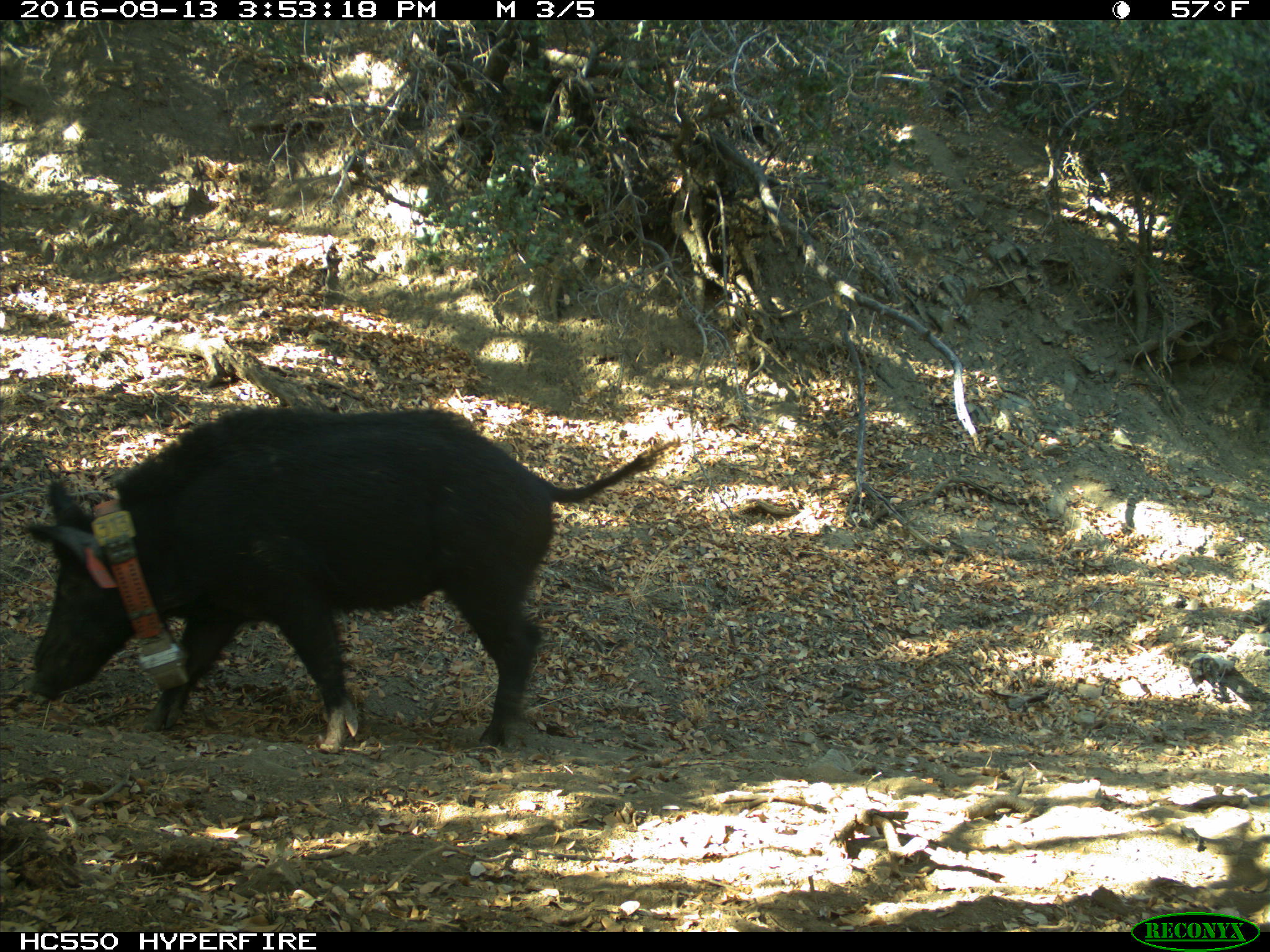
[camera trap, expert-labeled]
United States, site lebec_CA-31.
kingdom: Animalia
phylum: Chordata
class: Mammalia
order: Artiodactyla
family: Suidae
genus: Sus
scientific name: Sus scrofa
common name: wild boar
Sus scrofa (wild boar).